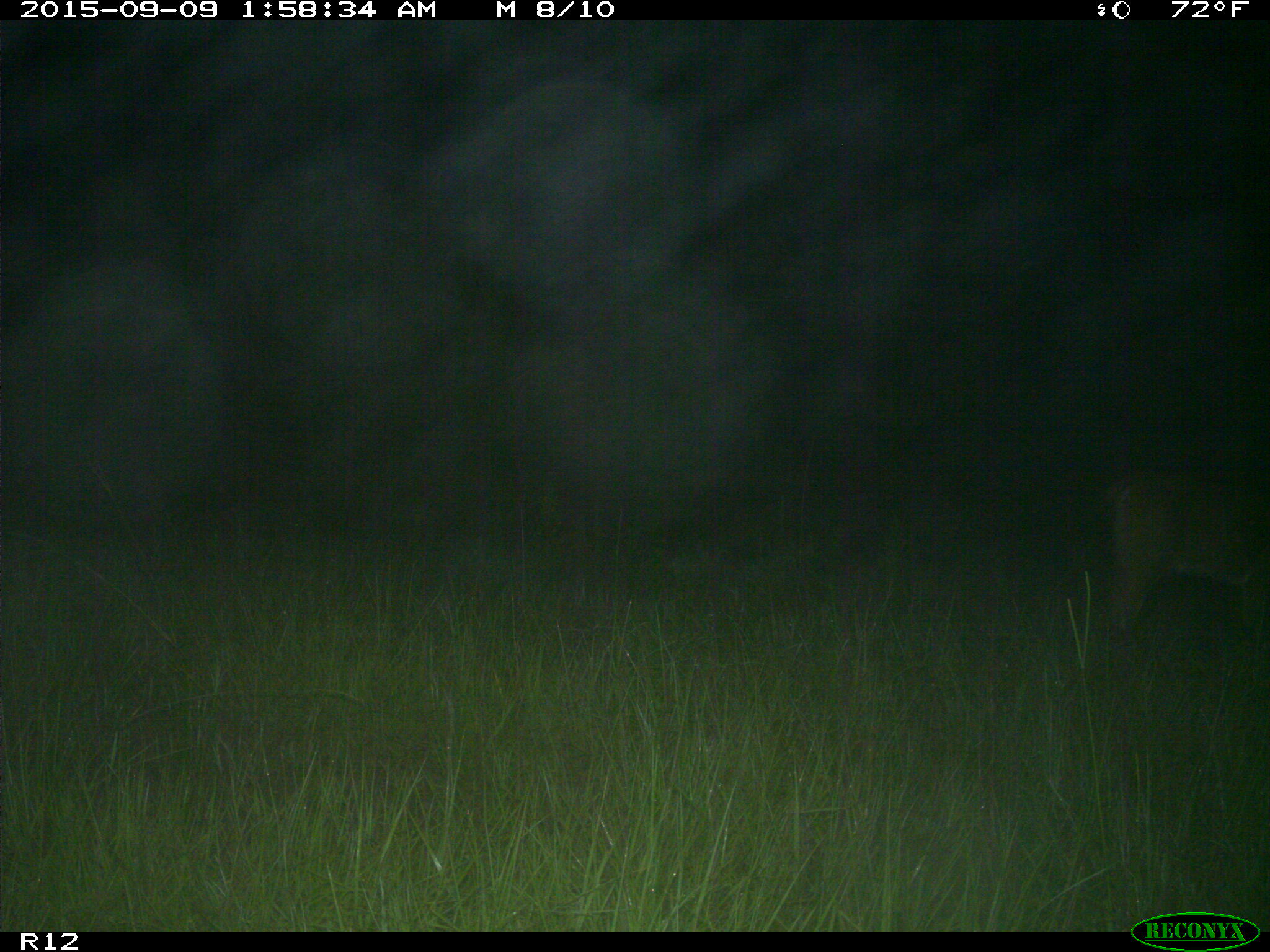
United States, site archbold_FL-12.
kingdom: Animalia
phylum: Chordata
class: Mammalia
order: Artiodactyla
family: Cervidae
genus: Odocoileus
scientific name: Odocoileus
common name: deer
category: unidentified deer